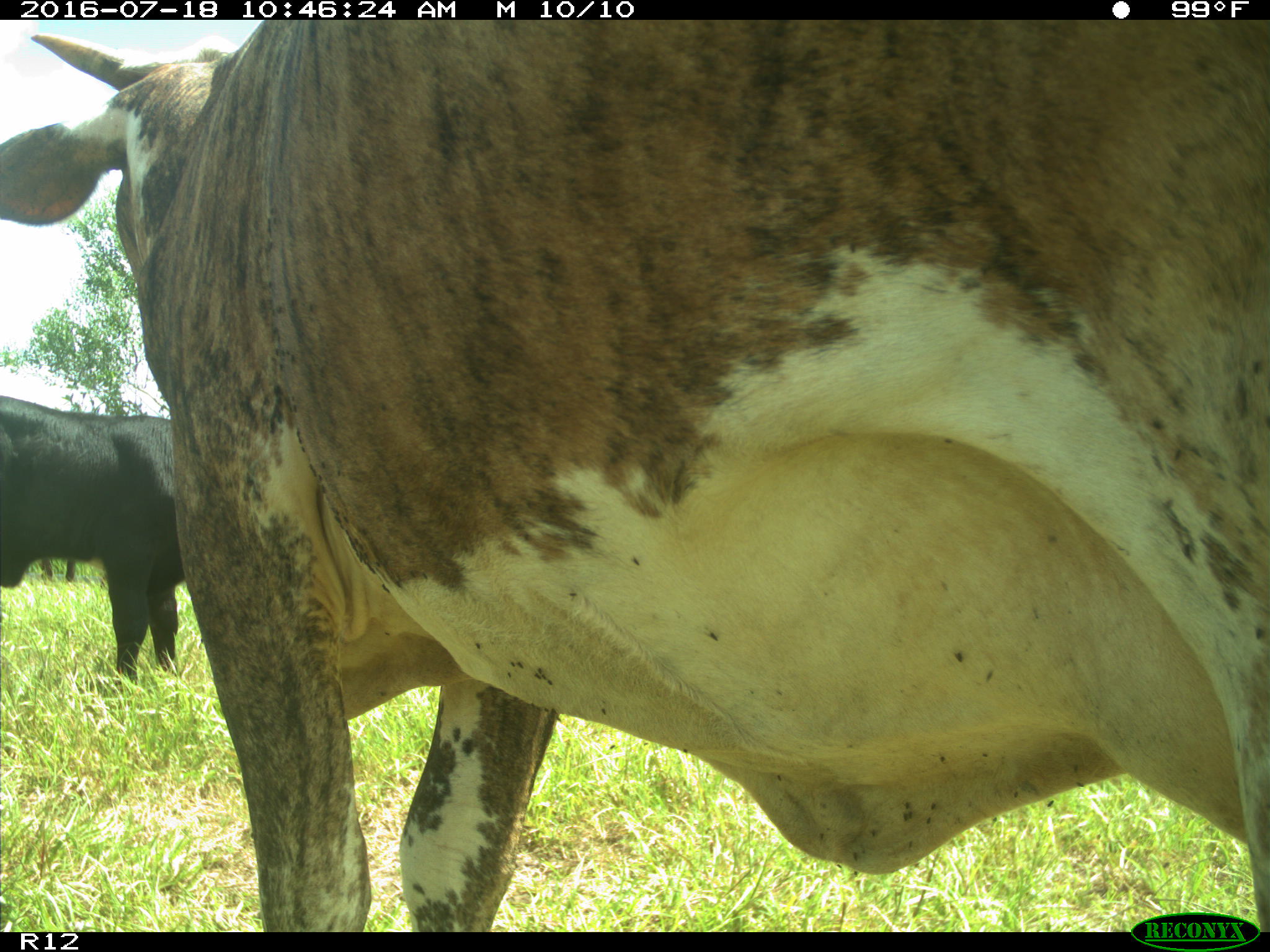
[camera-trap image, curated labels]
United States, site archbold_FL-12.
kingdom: Animalia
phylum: Chordata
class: Mammalia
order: Artiodactyla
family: Bovidae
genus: Bos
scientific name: Bos taurus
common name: domestic cow